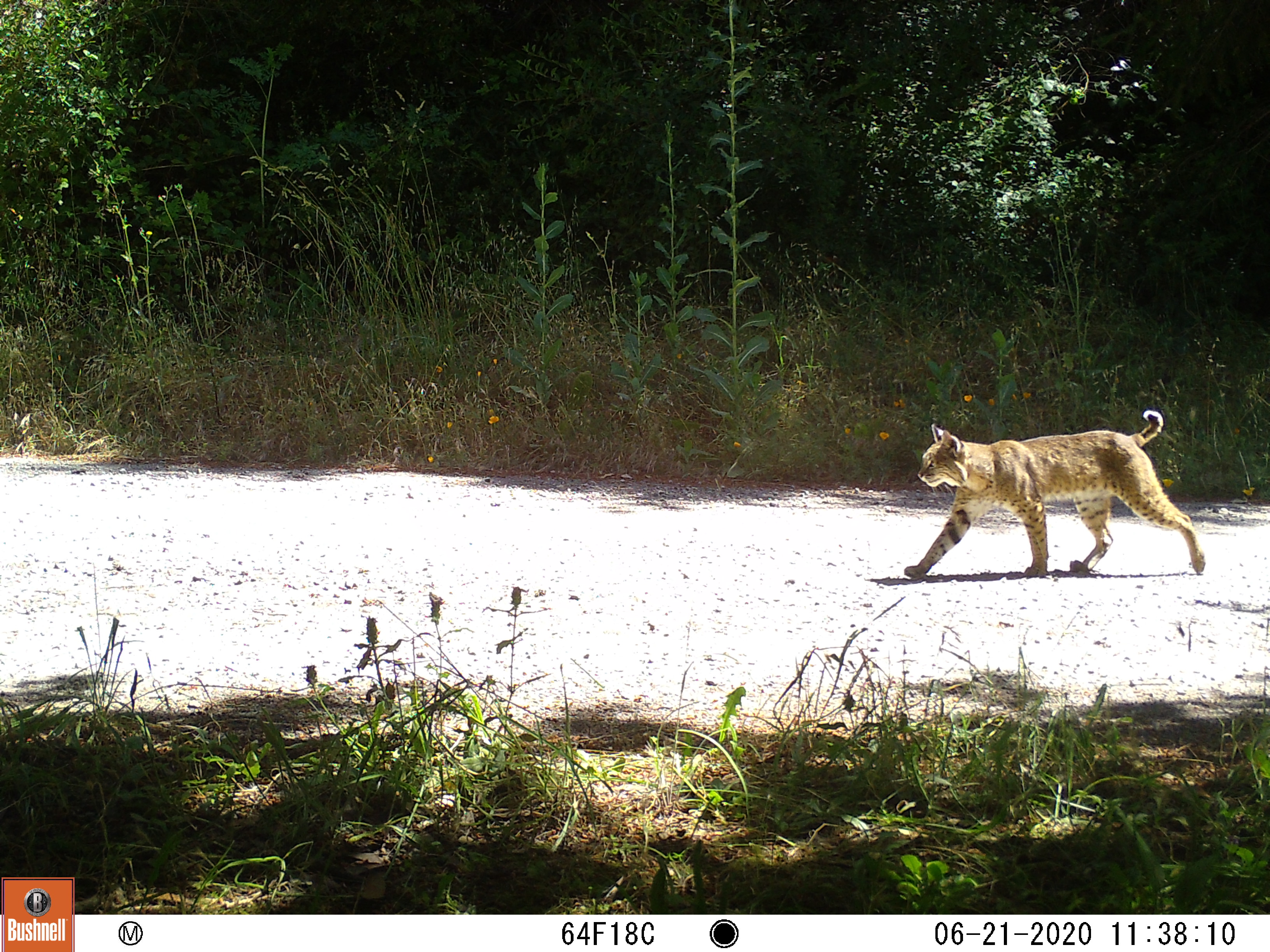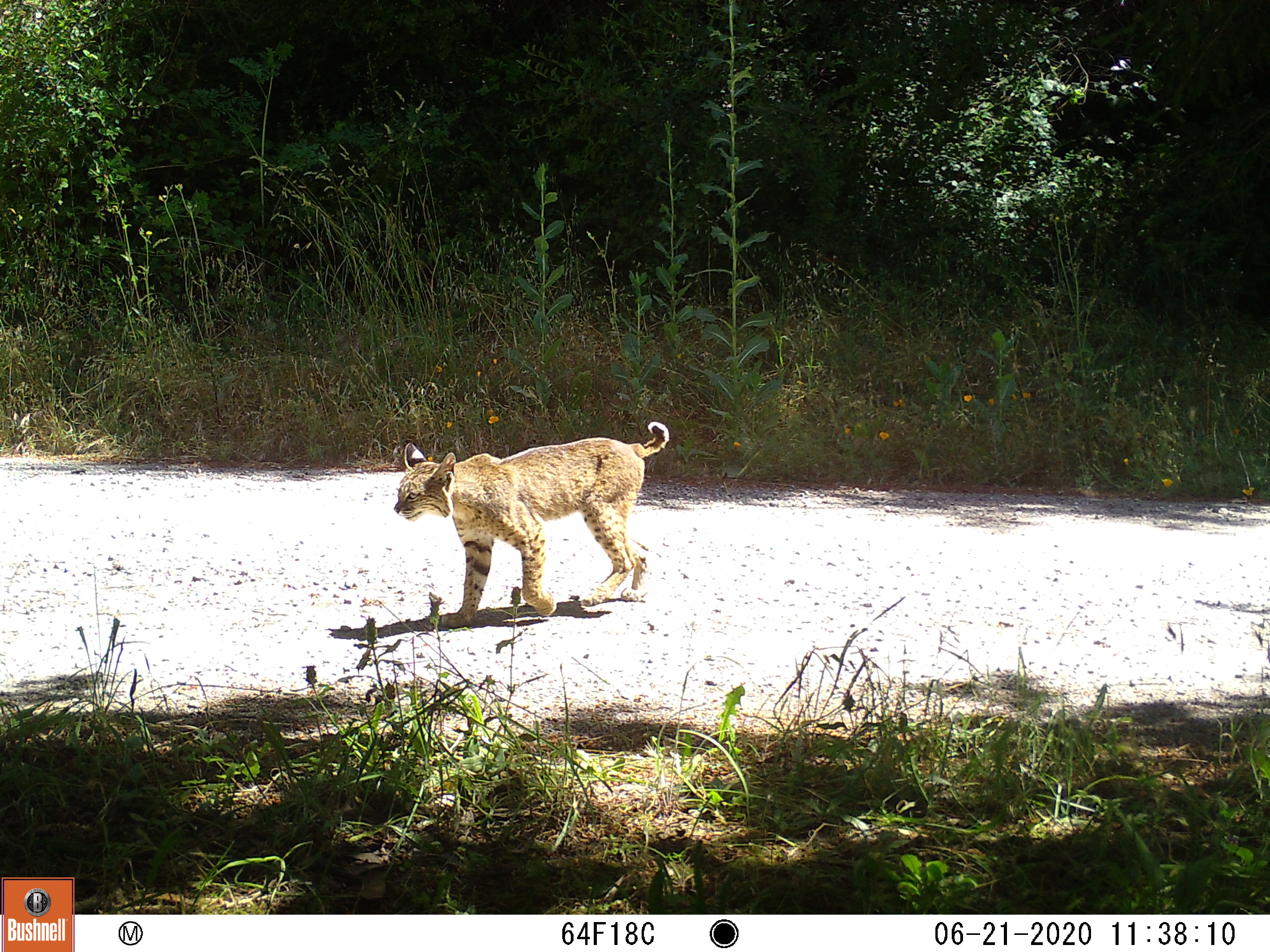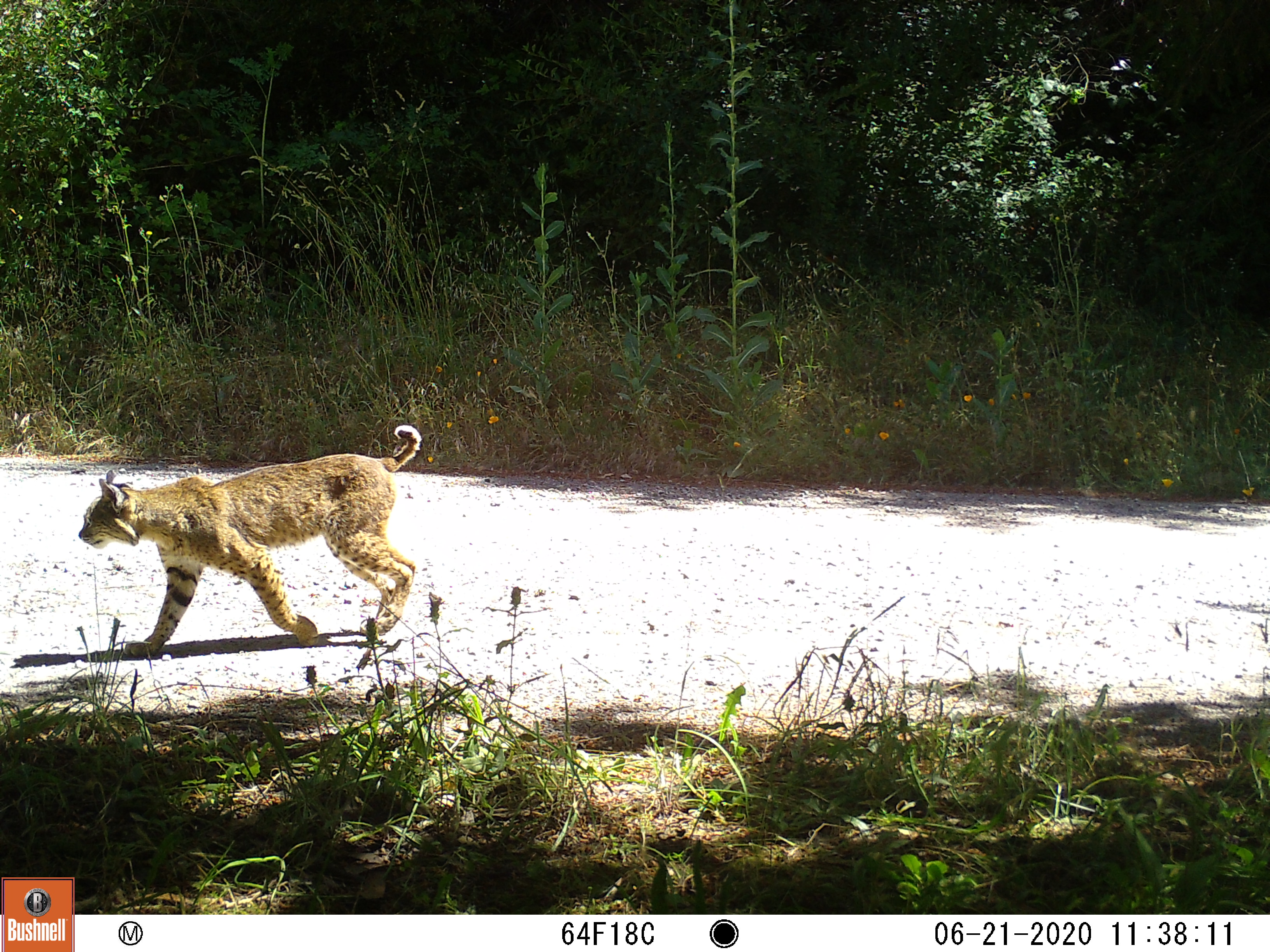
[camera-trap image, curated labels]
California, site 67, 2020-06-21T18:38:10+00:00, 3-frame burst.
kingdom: Animalia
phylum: Chordata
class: Mammalia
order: Carnivora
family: Felidae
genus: Lynx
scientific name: Lynx rufus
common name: bobcat